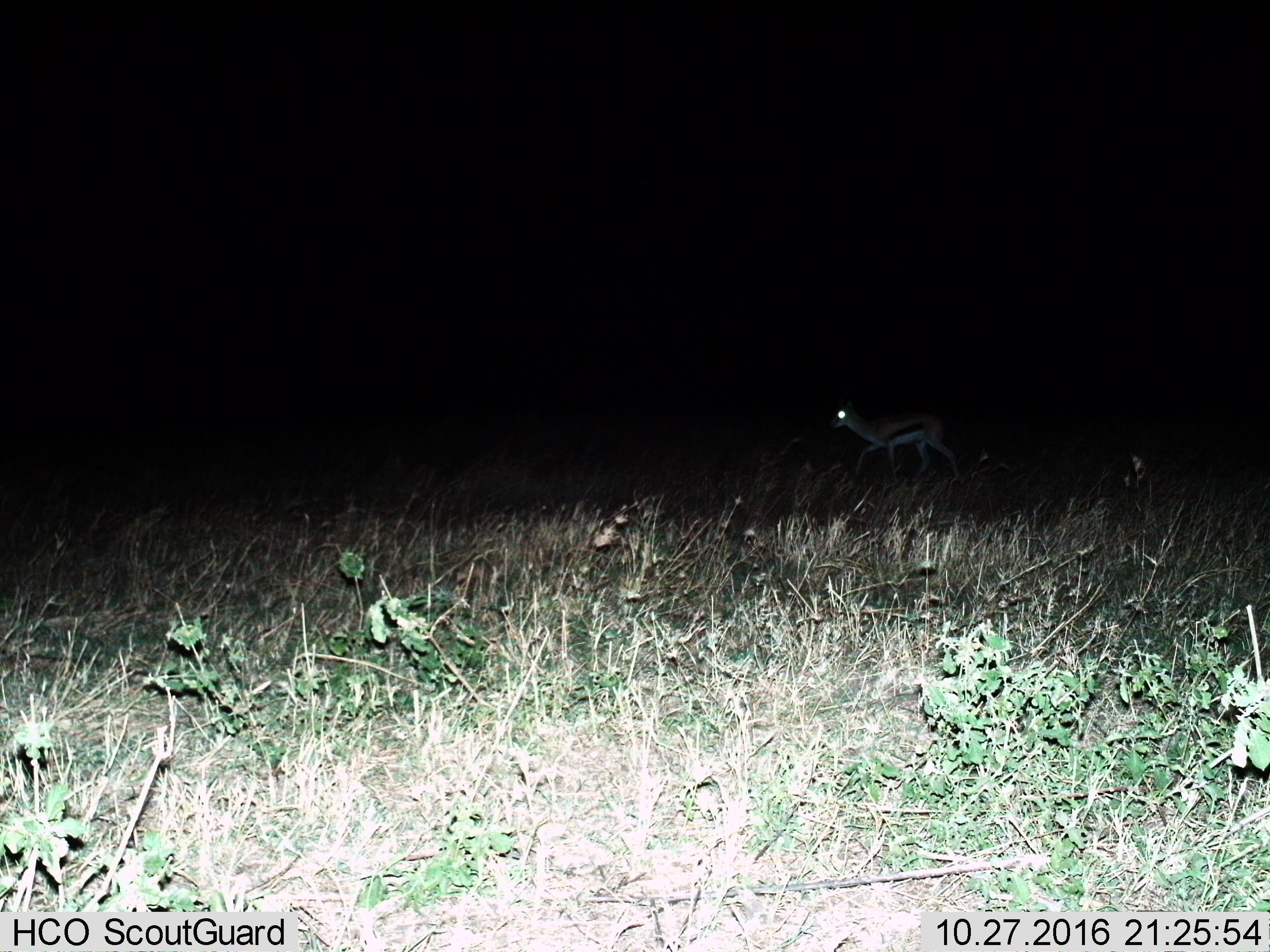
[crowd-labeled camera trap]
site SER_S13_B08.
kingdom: Animalia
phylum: Chordata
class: Mammalia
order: Artiodactyla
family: Bovidae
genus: Eudorcas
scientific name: Eudorcas thomsonii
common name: thomson's gazelle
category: gazellethomsons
Gazellethomsons (thomson's gazelle) (Eudorcas thomsonii), count 1. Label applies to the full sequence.